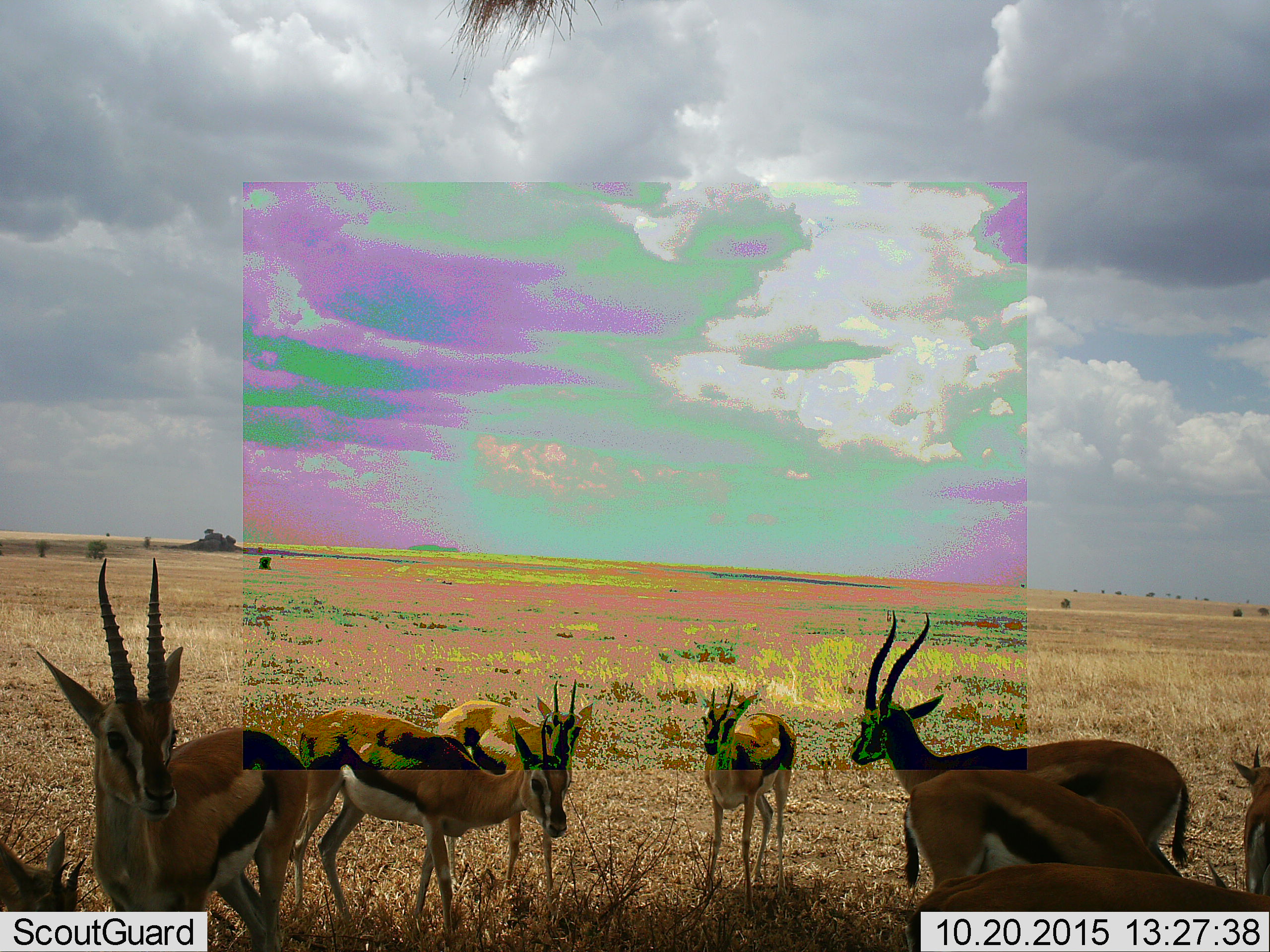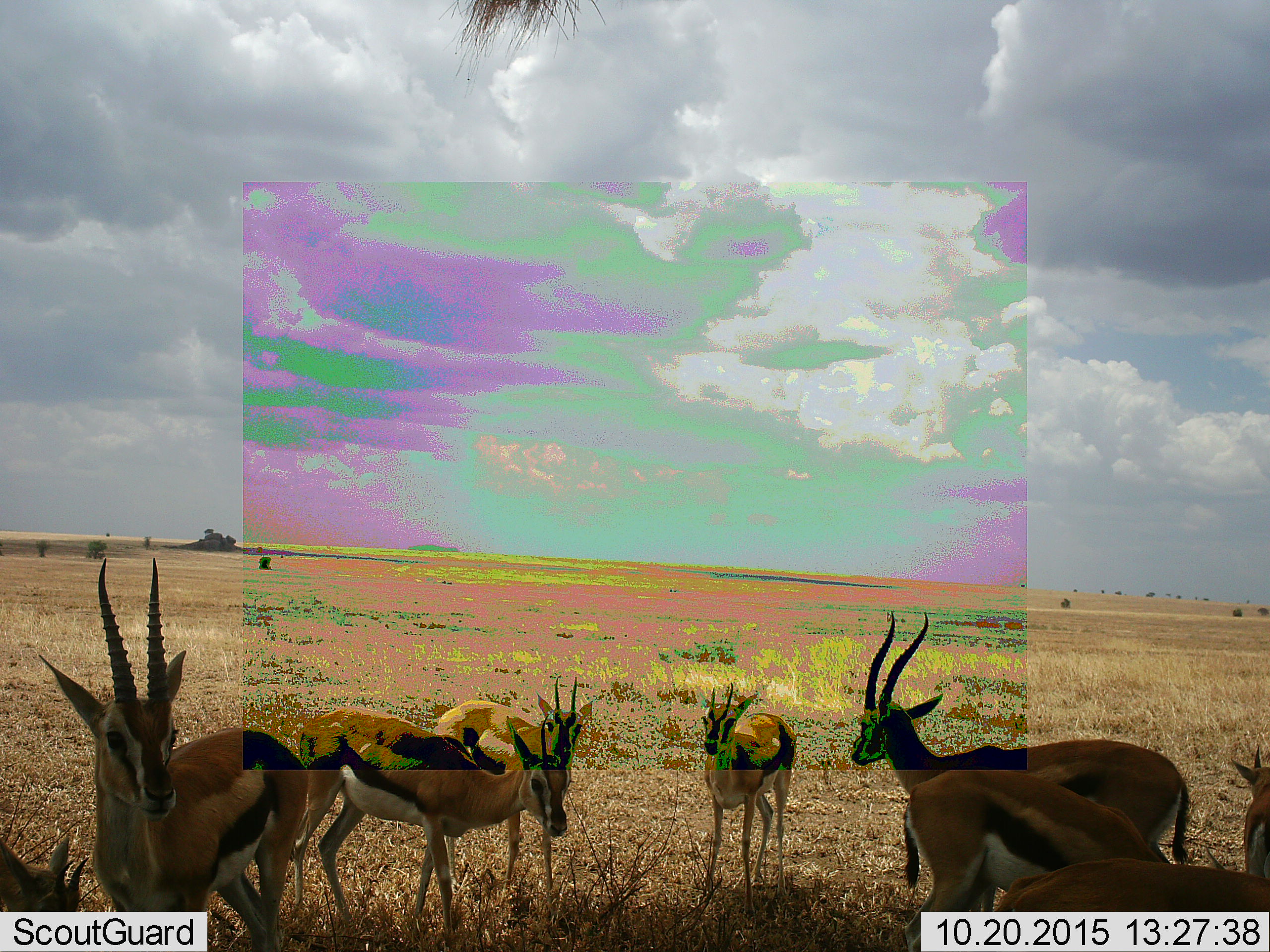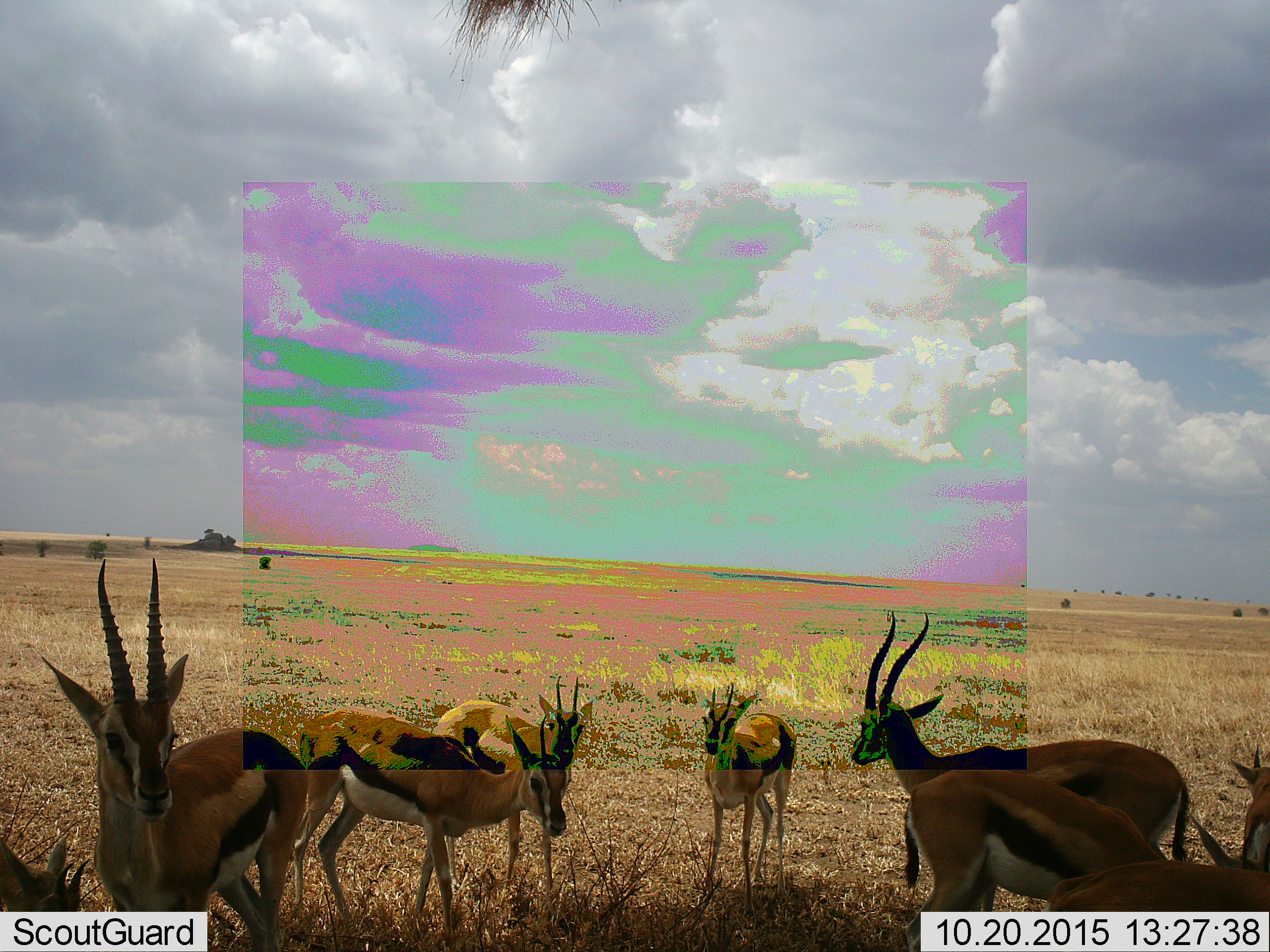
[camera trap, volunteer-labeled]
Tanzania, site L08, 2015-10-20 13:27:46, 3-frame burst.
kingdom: Animalia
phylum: Chordata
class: Mammalia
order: Artiodactyla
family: Bovidae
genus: Eudorcas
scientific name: Eudorcas thomsonii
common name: thomson's gazelle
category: gazellethomsons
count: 9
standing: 100%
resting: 0%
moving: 22%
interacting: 0%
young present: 11%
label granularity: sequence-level